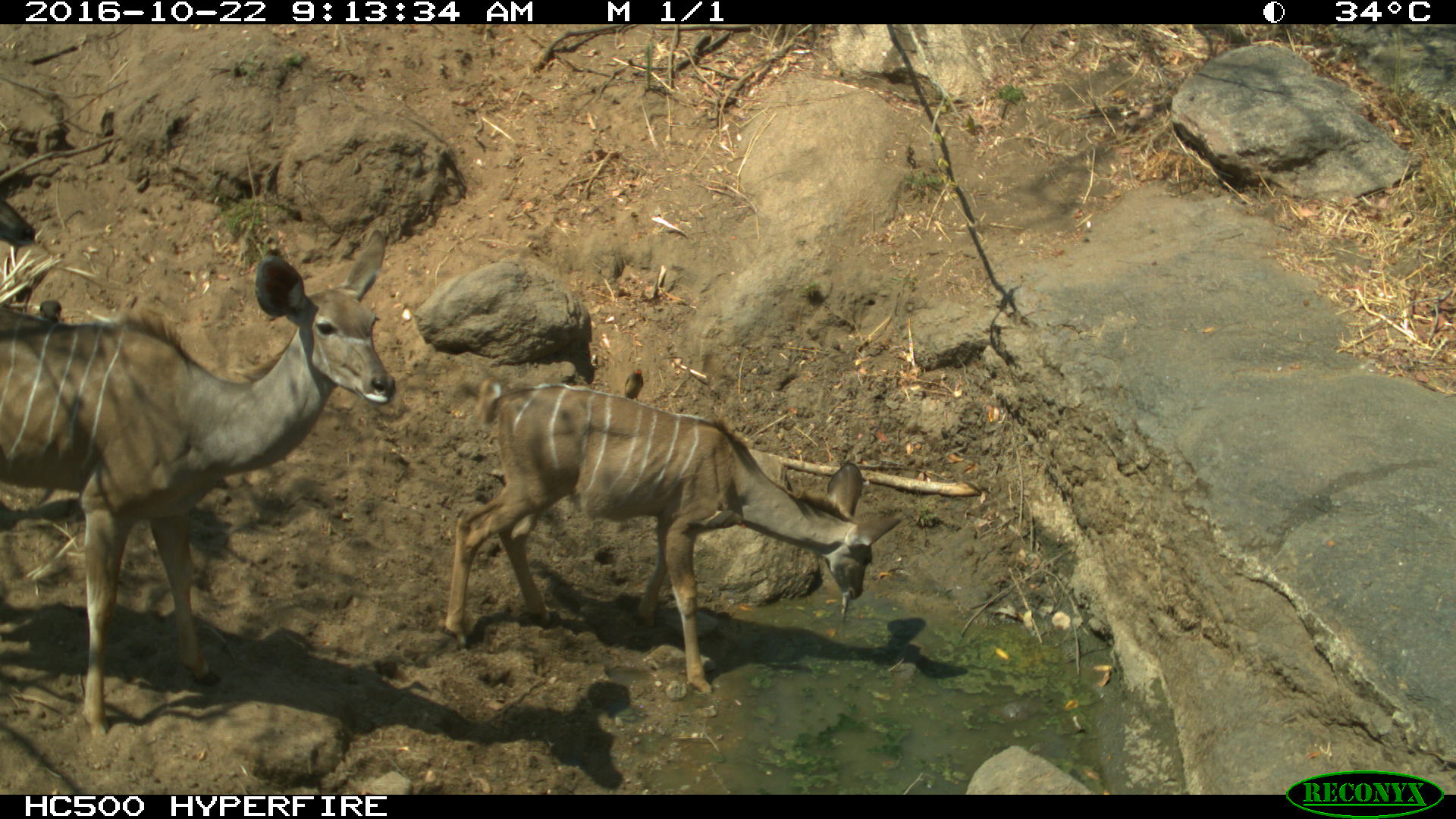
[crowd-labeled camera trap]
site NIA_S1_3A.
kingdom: Animalia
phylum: Chordata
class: Mammalia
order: Artiodactyla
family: Bovidae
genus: Tragelaphus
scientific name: Tragelaphus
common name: kudu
Kudu (Tragelaphus), count 2. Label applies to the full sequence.